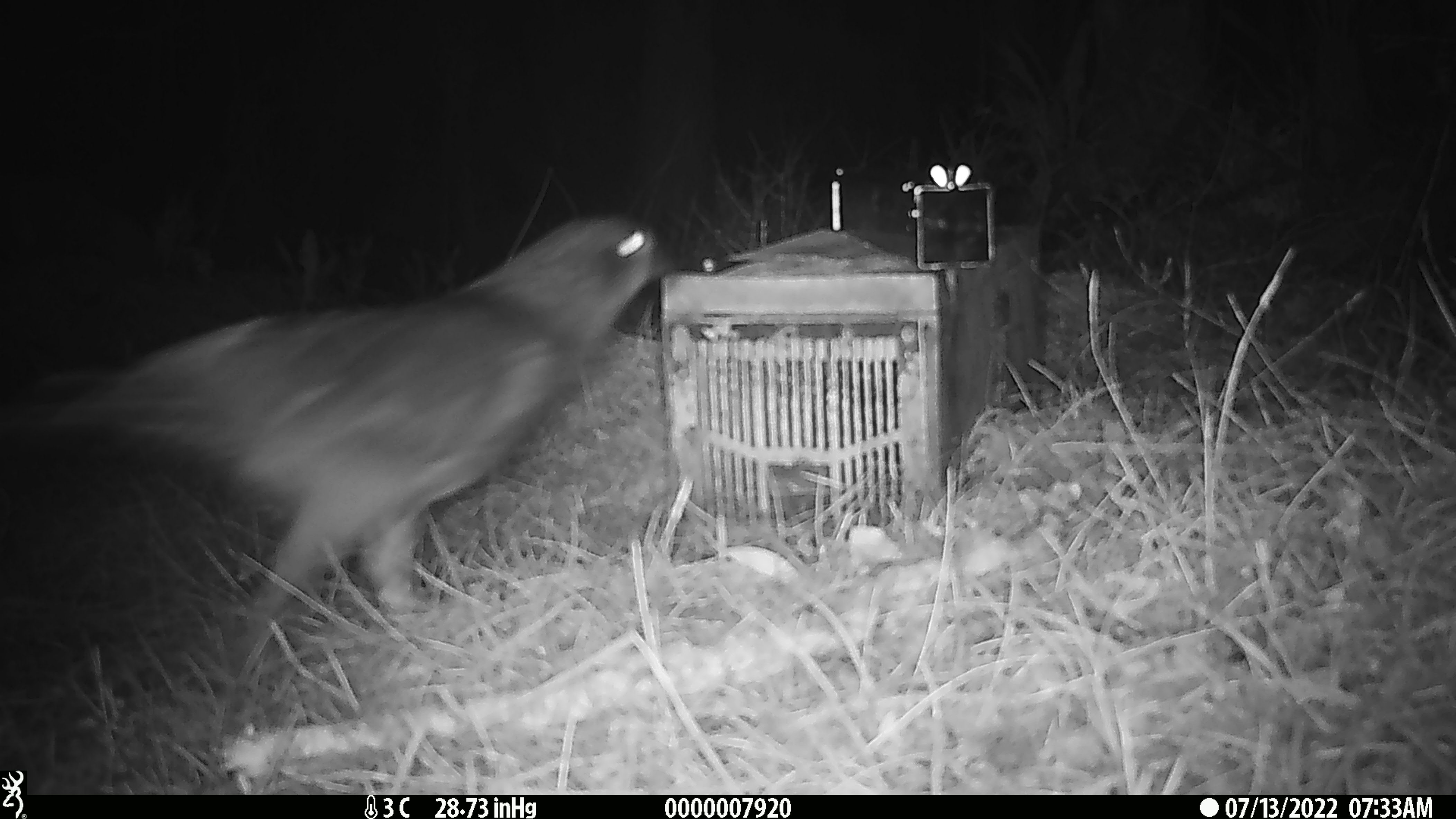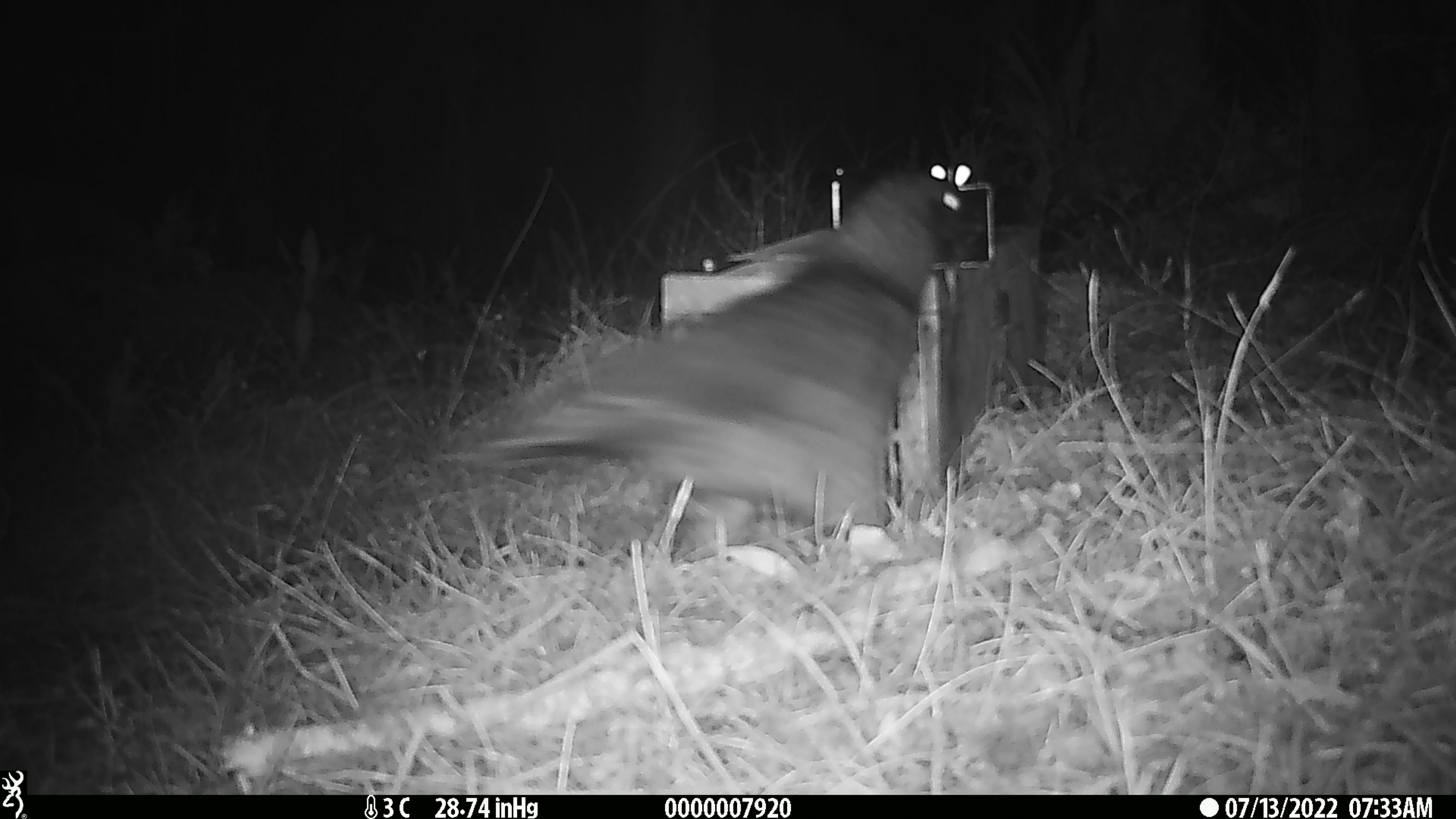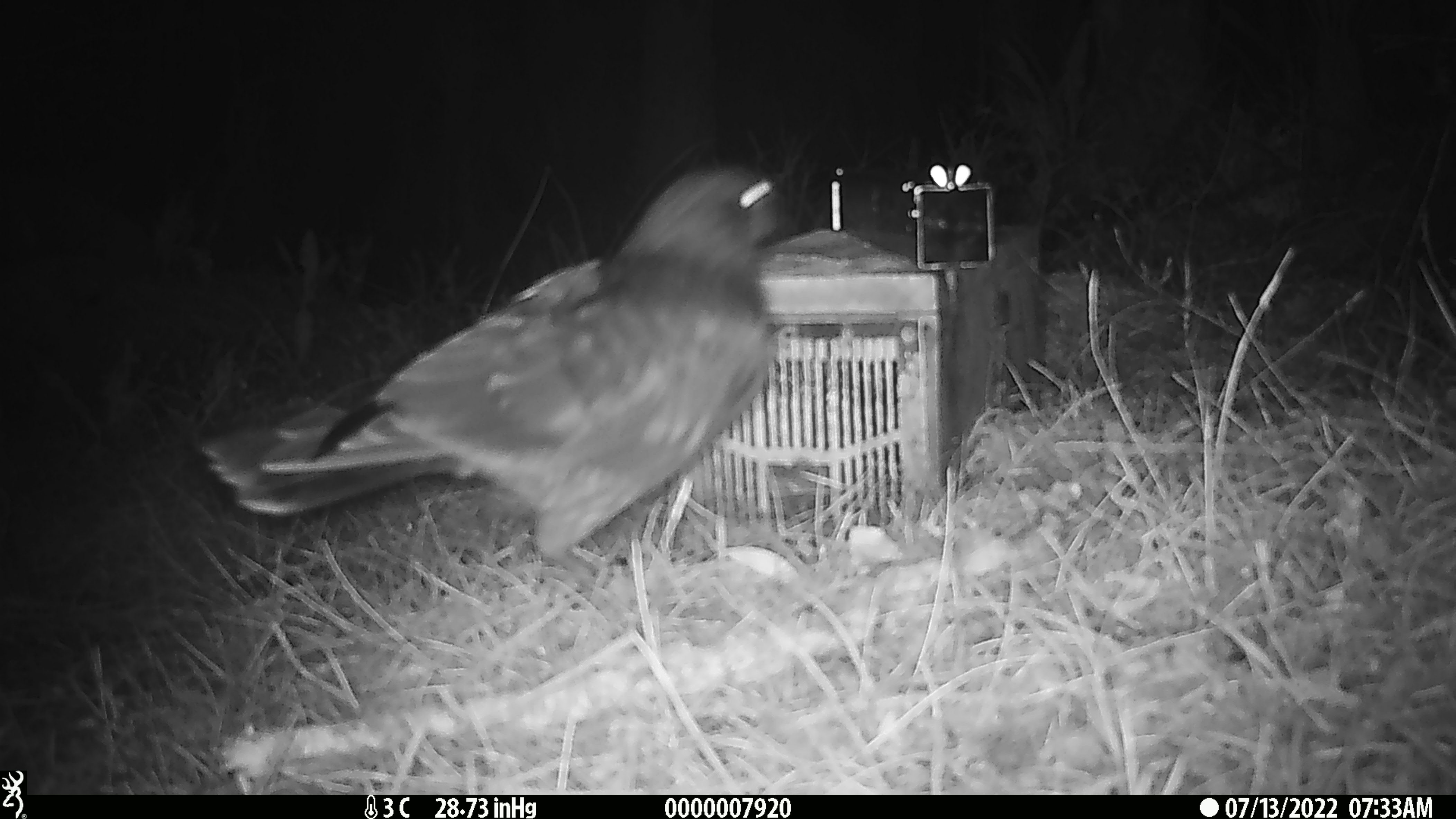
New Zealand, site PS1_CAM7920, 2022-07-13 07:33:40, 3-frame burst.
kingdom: Animalia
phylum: Chordata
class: Aves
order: Psittaciformes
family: Strigopidae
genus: Nestor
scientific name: Nestor notabilis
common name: kea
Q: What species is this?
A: Kea (Nestor notabilis).